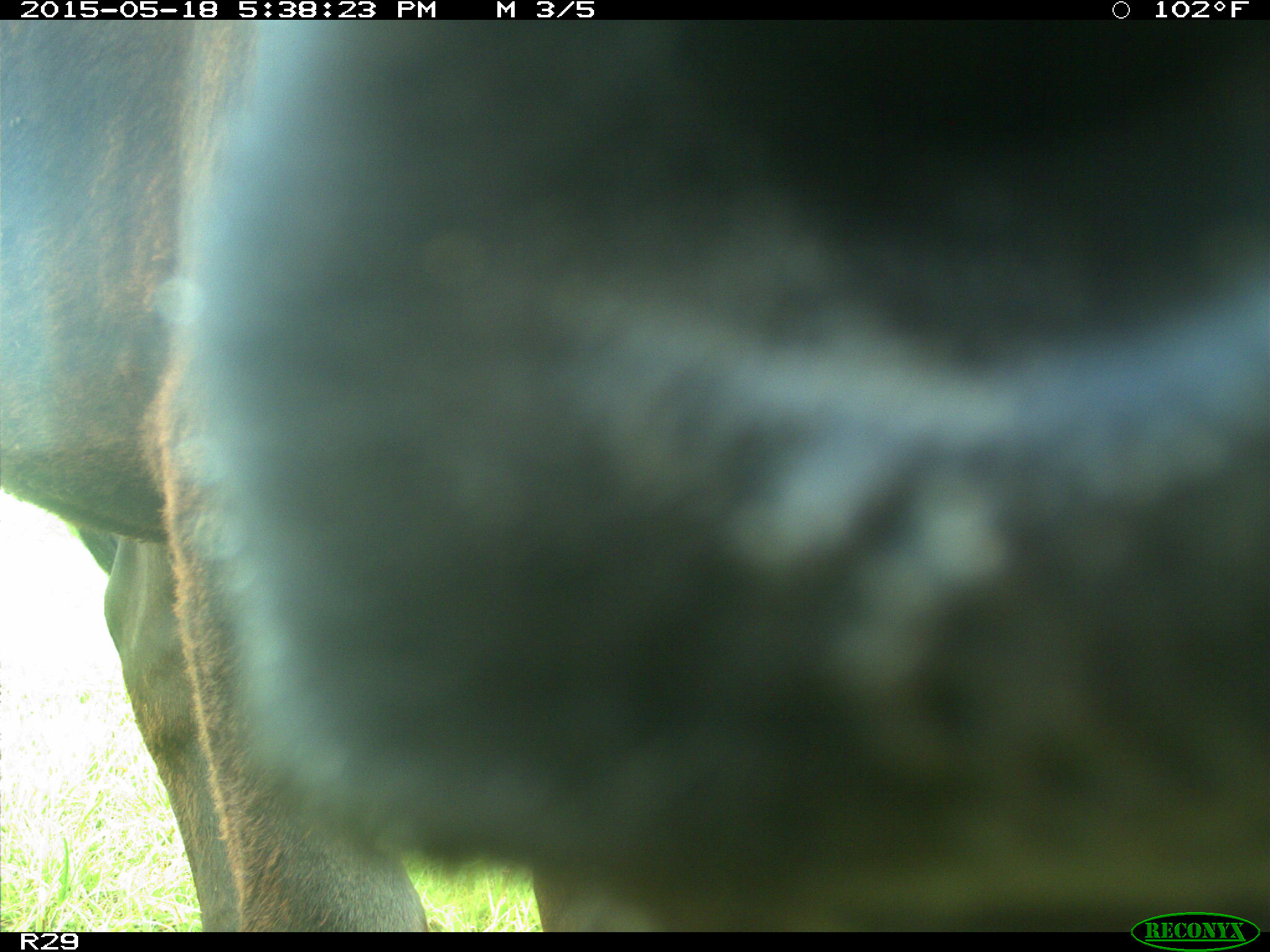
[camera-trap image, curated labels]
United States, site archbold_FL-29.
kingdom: Animalia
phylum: Chordata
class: Mammalia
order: Artiodactyla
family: Bovidae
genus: Bos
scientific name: Bos taurus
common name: domestic cow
Bos taurus (domestic cow).